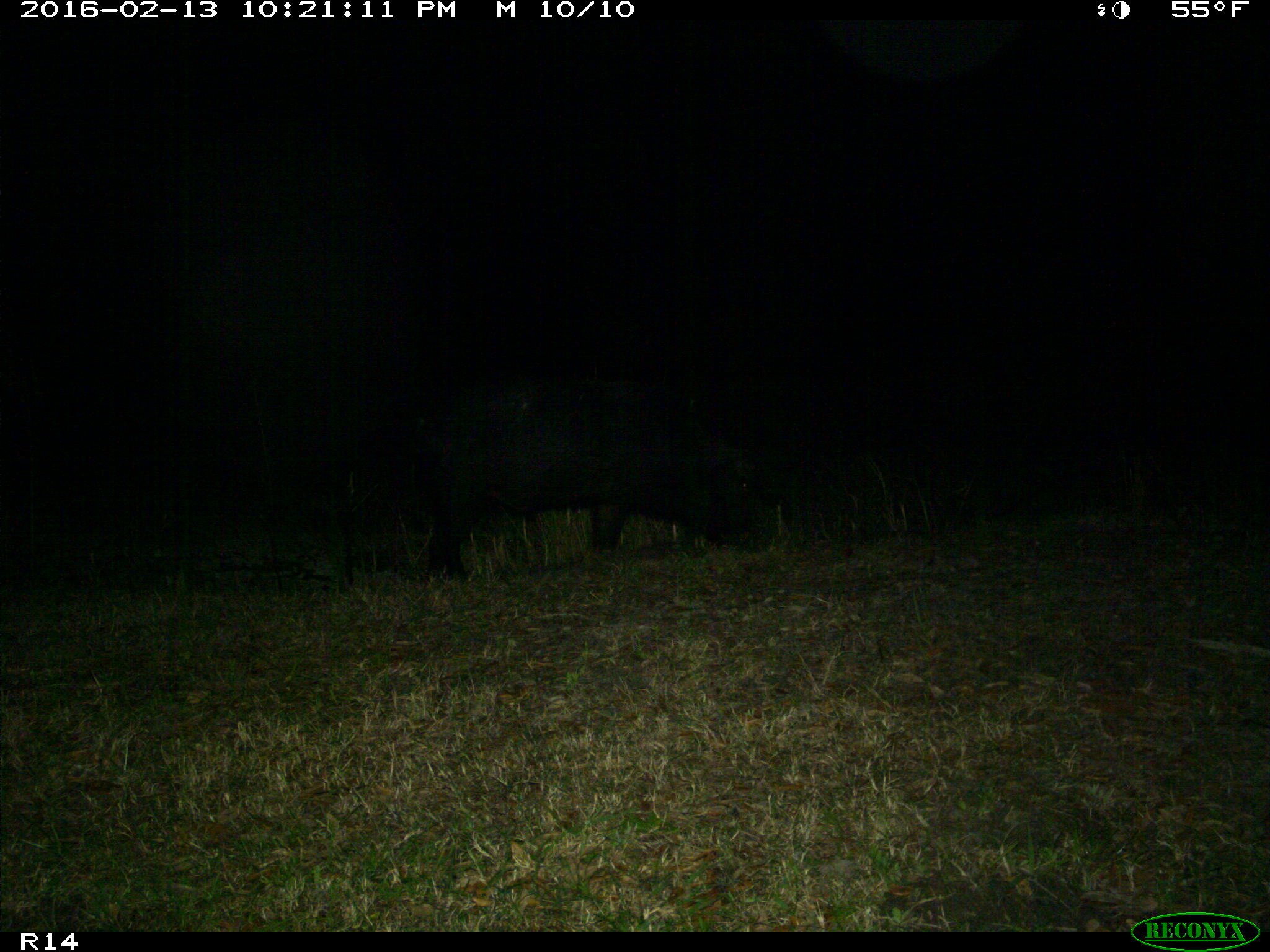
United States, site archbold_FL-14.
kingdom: Animalia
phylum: Chordata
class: Mammalia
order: Artiodactyla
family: Suidae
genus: Sus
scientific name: Sus scrofa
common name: wild boar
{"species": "Sus scrofa (wild boar)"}